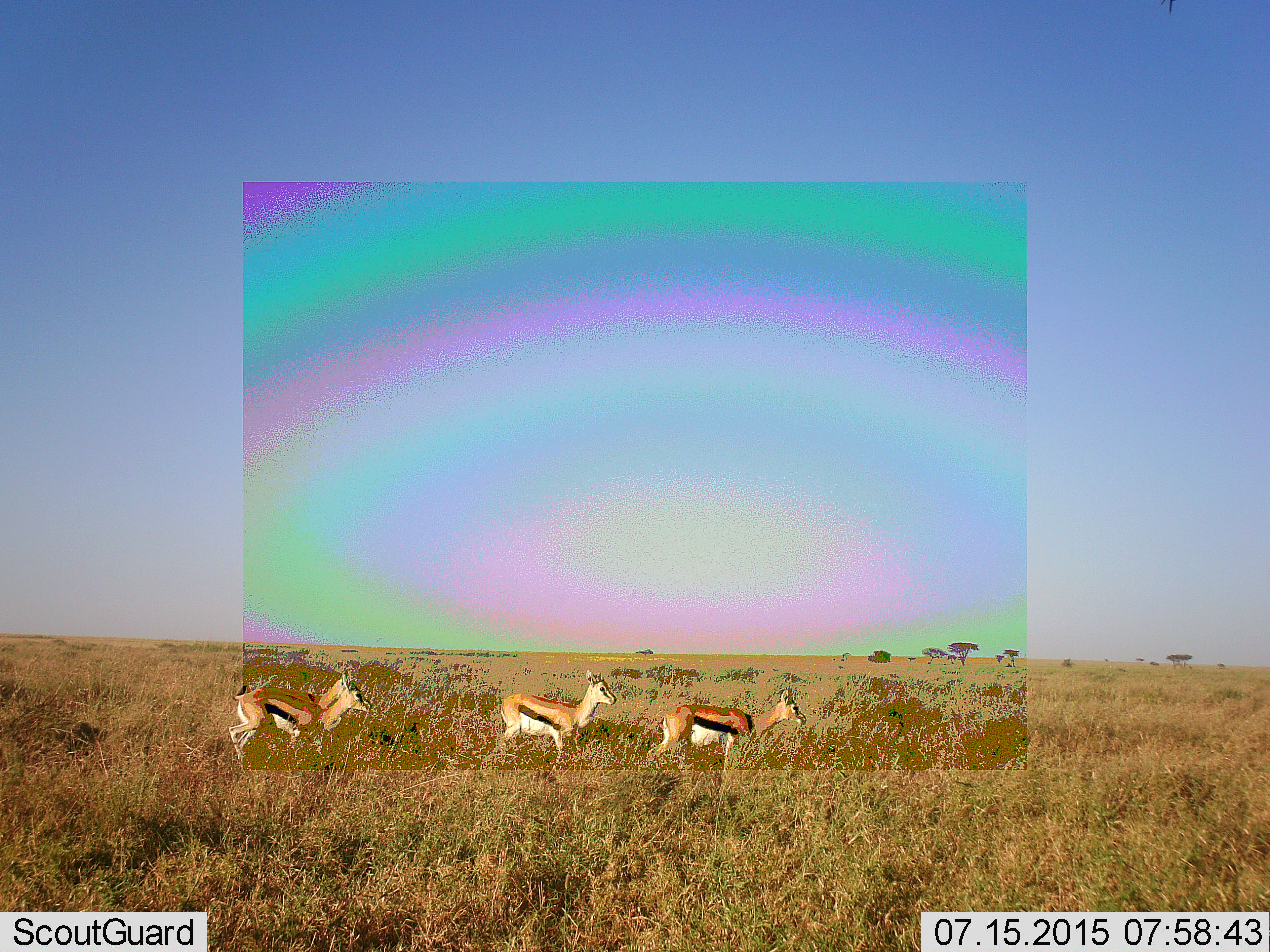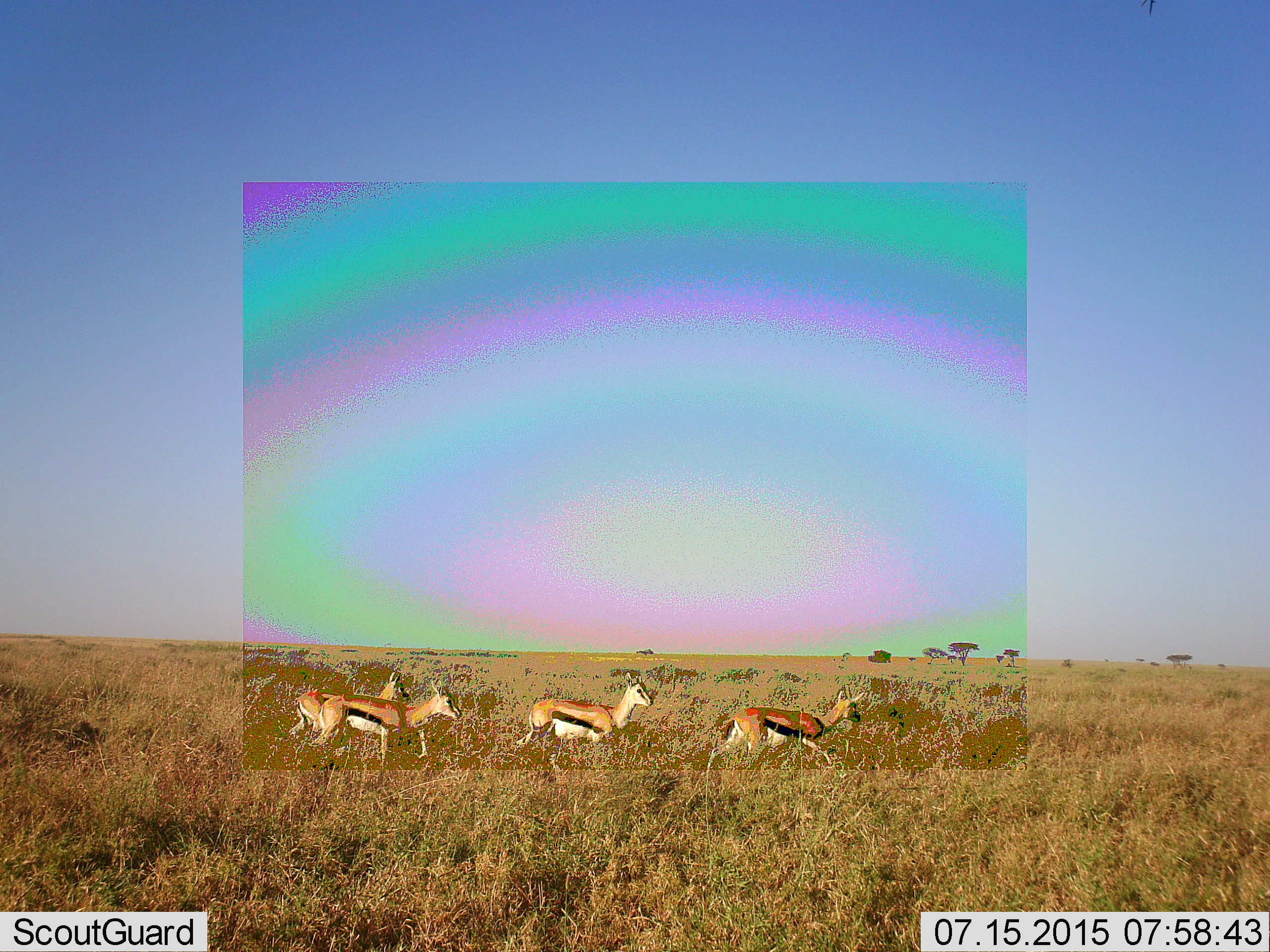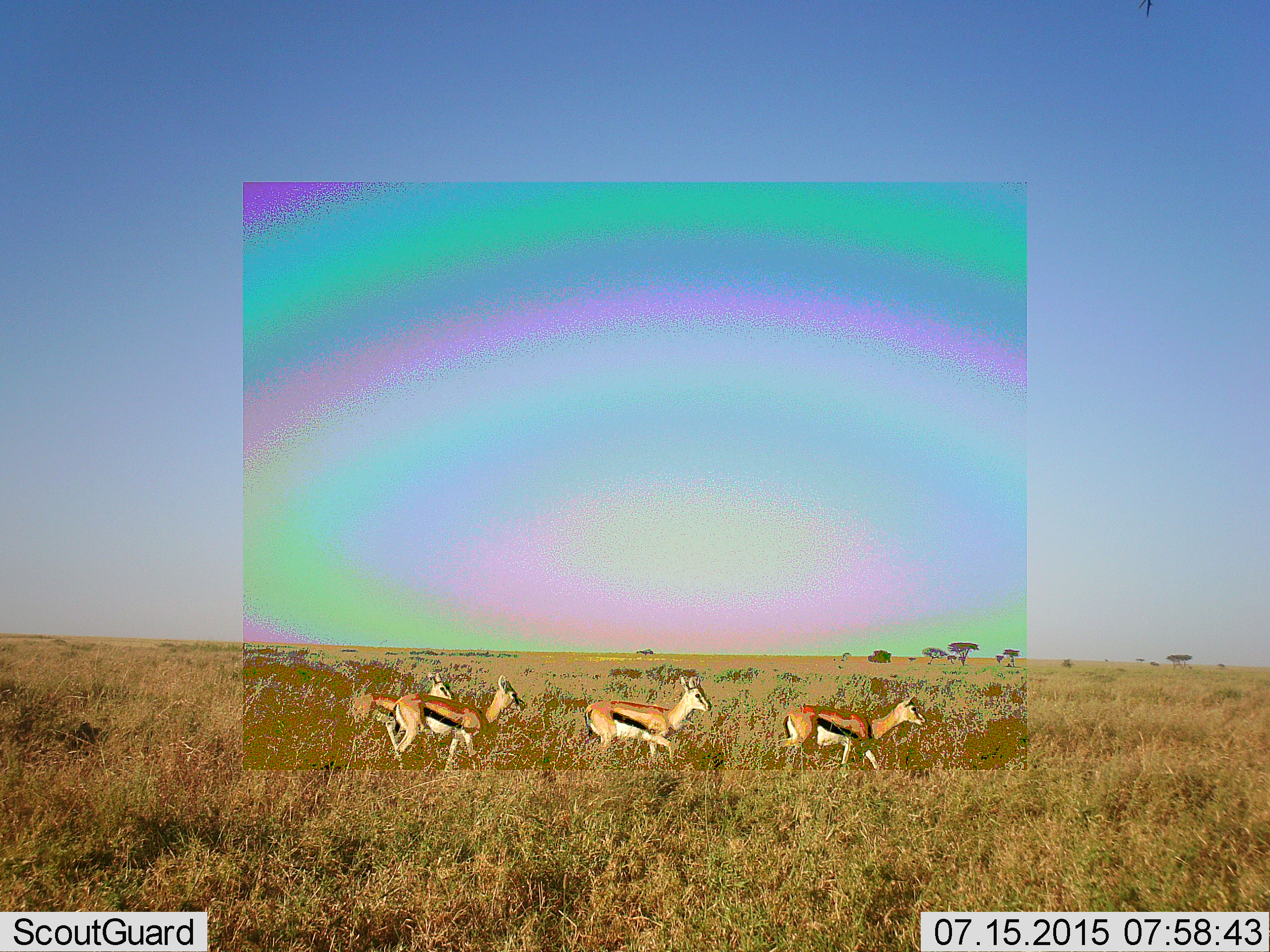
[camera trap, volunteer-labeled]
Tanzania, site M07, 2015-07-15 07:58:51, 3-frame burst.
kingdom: Animalia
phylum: Chordata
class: Mammalia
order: Artiodactyla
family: Bovidae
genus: Eudorcas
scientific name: Eudorcas thomsonii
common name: thomson's gazelle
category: gazellethomsons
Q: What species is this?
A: Gazellethomsons (thomson's gazelle) (Eudorcas thomsonii).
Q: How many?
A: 4.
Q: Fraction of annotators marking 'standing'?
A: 11%.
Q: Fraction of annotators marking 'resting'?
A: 0%.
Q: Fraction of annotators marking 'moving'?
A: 100%.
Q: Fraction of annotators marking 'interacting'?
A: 0%.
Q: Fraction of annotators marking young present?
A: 11%.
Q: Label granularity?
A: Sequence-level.